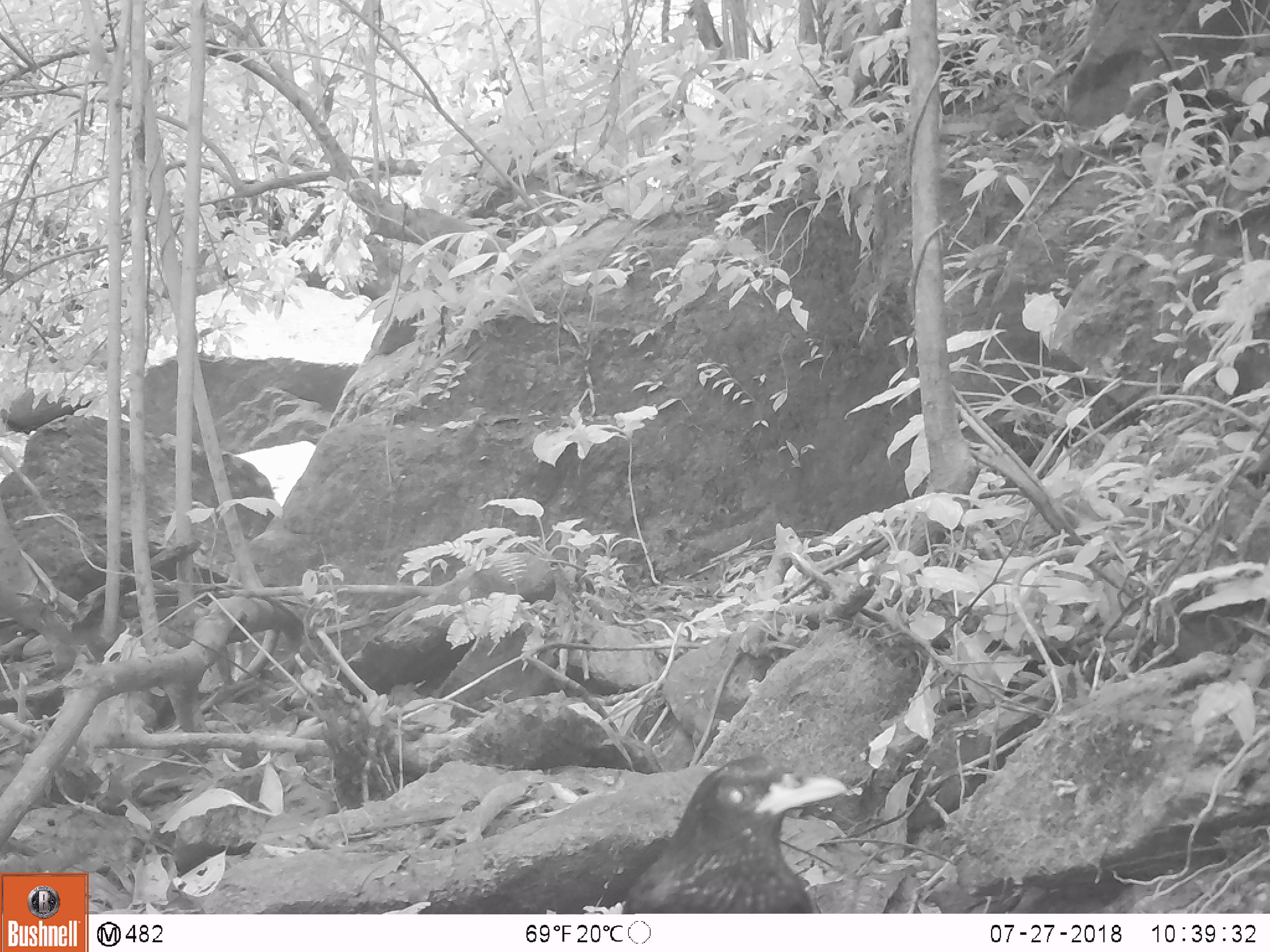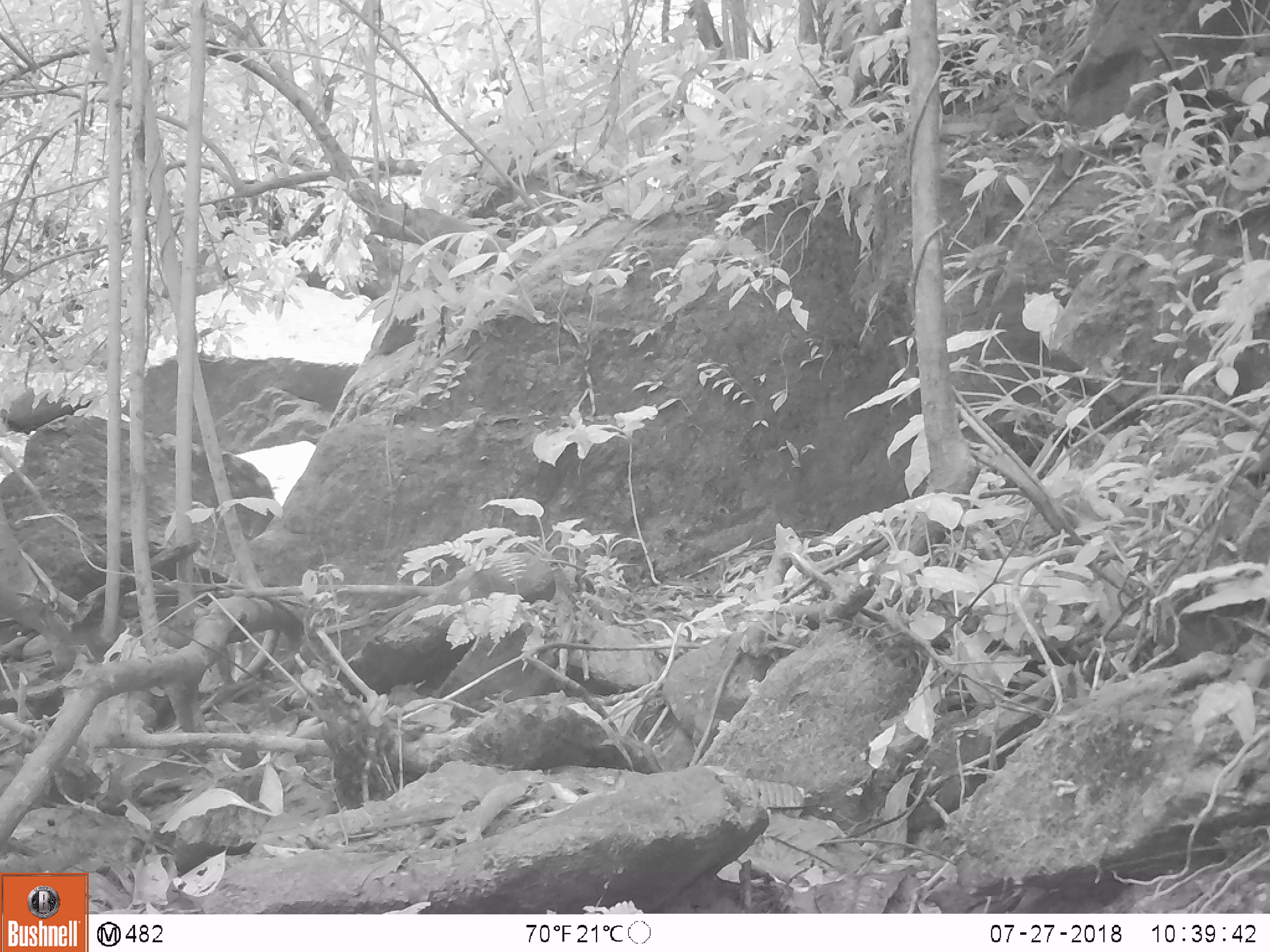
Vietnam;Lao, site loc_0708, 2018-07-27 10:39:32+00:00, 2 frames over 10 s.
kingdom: Animalia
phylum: Chordata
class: Aves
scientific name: Aves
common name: bird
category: unidentified bird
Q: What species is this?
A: Unidentified bird (bird) (Aves).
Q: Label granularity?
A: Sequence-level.